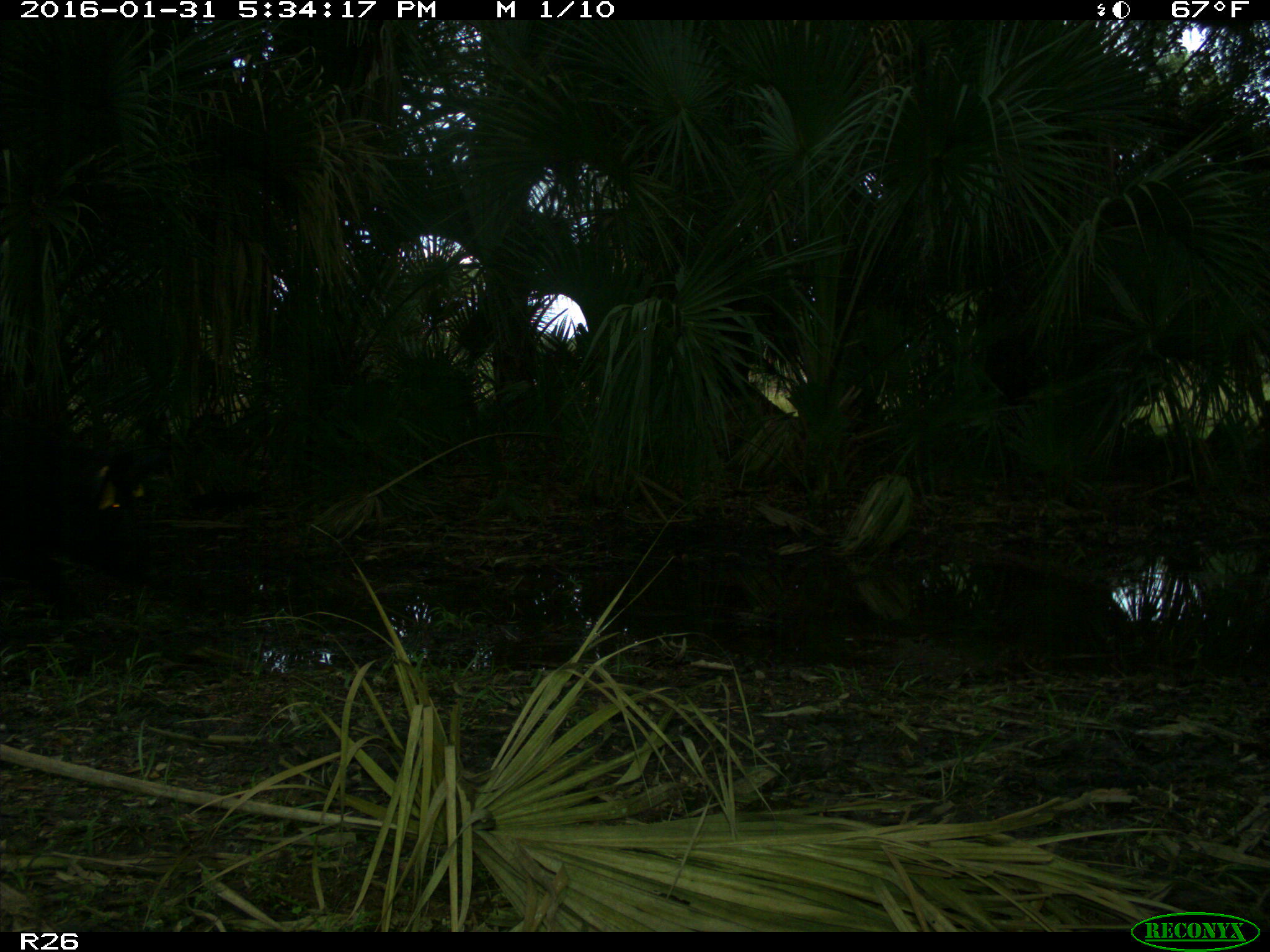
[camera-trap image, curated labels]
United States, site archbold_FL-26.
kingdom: Animalia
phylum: Chordata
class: Mammalia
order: Artiodactyla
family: Suidae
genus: Sus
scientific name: Sus scrofa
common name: wild boar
Sus scrofa (wild boar).